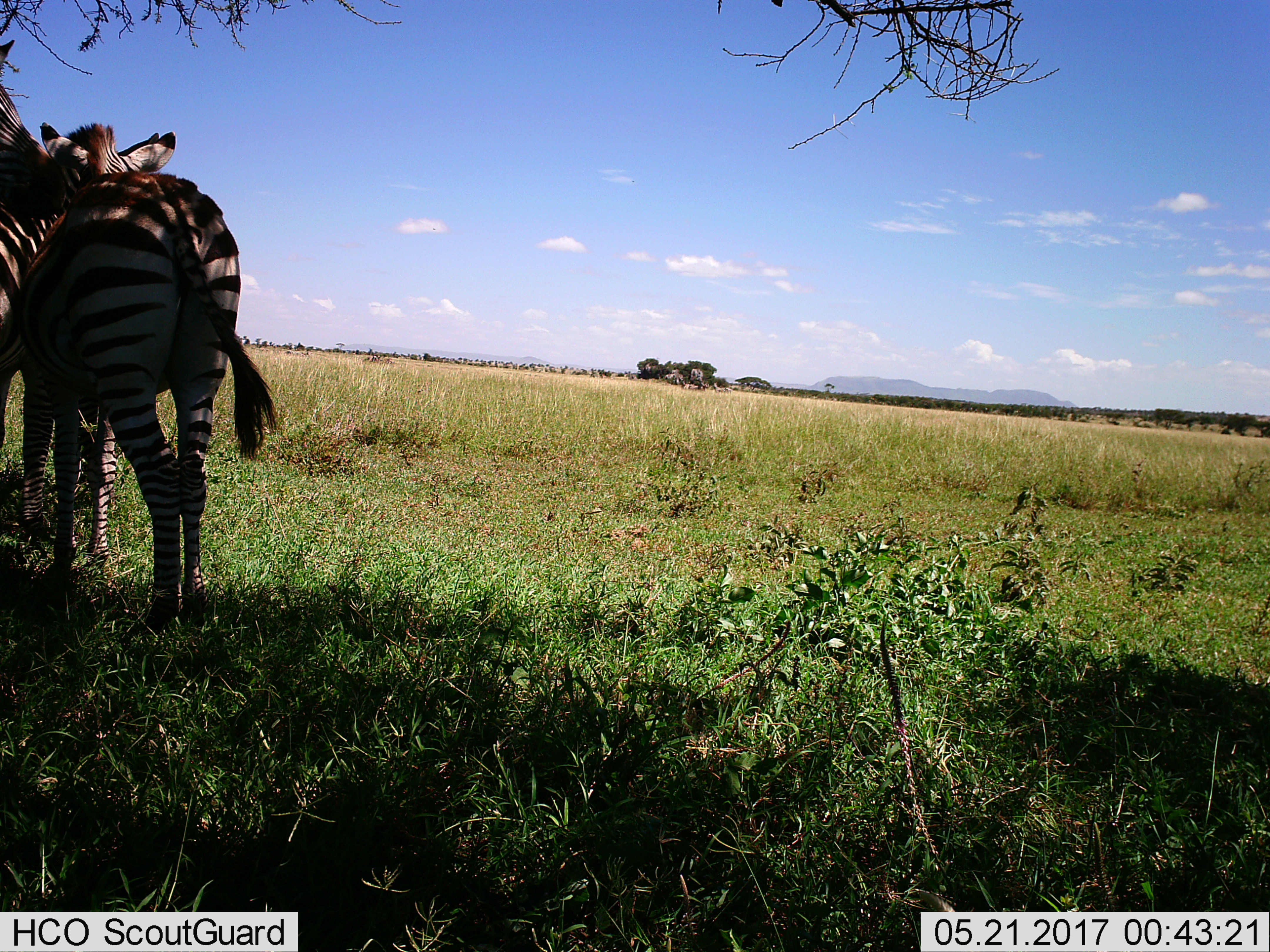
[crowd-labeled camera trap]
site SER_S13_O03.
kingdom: Animalia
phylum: Chordata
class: Mammalia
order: Perissodactyla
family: Equidae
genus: Equus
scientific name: Equus quagga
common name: plains zebra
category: zebraplains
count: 2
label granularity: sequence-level